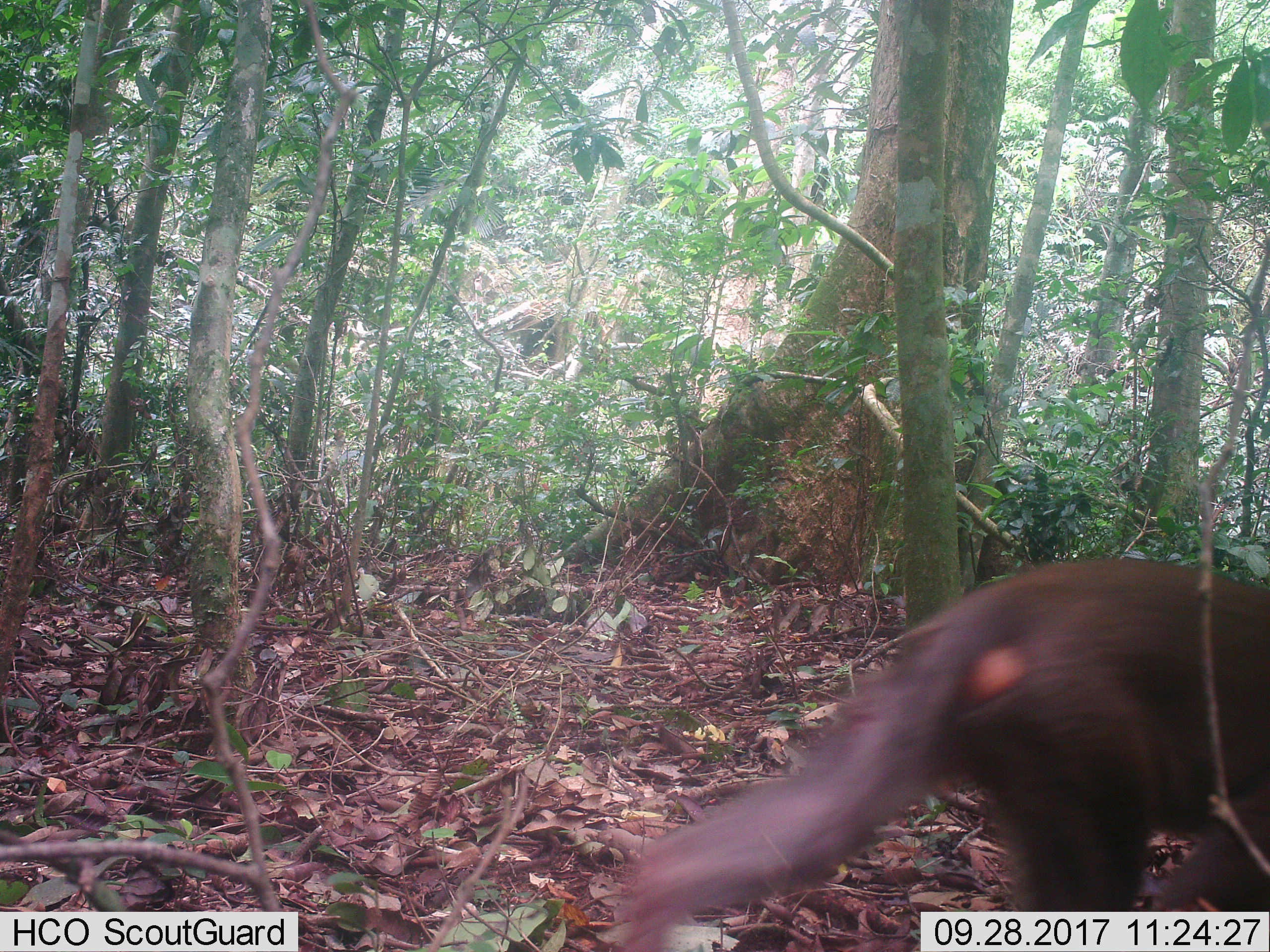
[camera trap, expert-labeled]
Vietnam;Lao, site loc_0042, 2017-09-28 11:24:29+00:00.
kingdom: Animalia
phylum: Chordata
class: Mammalia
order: Primates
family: Cercopithecidae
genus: Macaca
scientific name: Macaca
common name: macaques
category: assam or rhesus macaque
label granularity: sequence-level